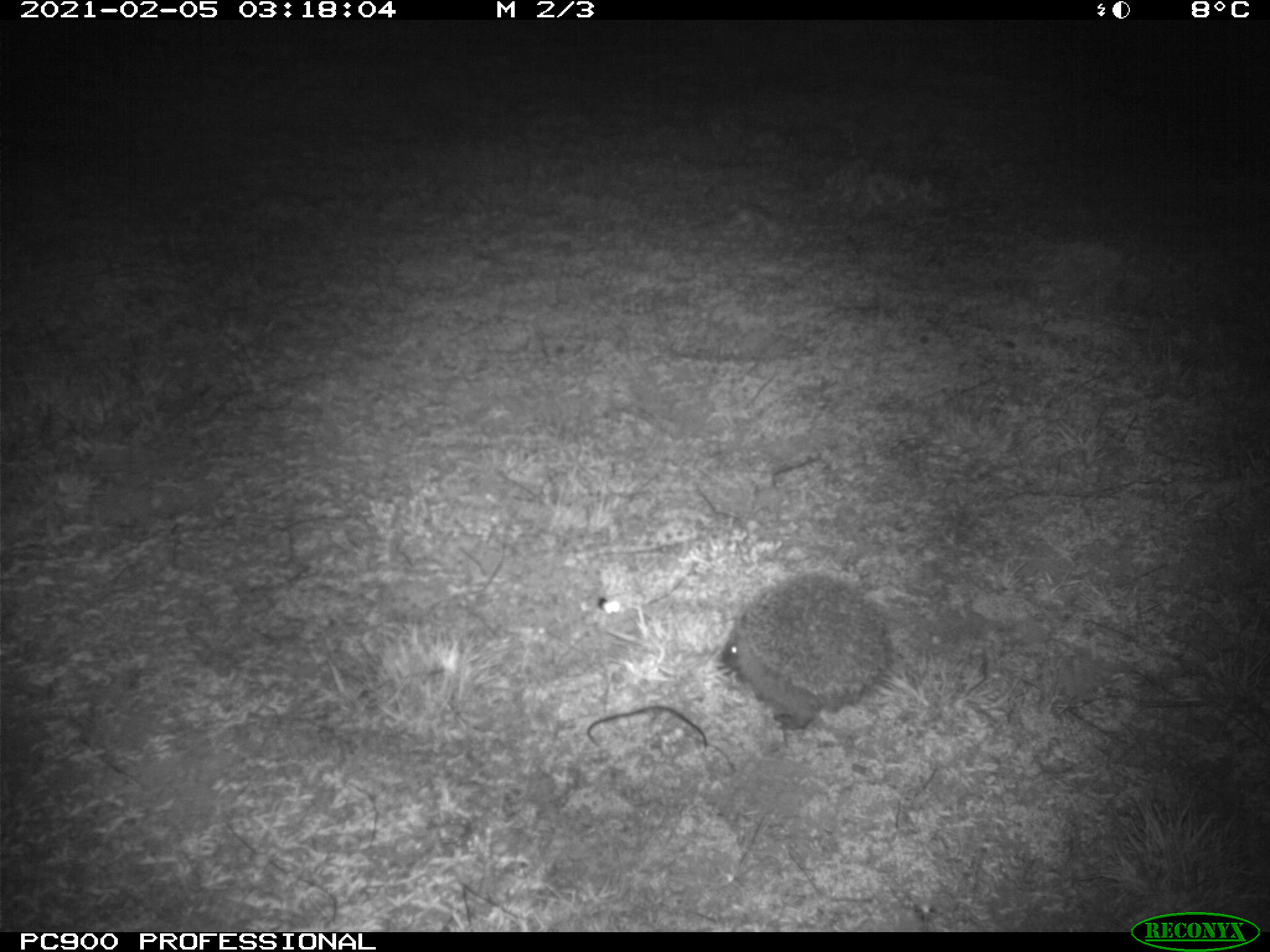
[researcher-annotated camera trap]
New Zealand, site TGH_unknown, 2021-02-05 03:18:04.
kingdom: Animalia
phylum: Chordata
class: Mammalia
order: Eulipotyphla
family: Erinaceidae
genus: Erinaceus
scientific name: Erinaceus europaeus europaeus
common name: european hedgehog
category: hedgehog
Hedgehog (european hedgehog) (Erinaceus europaeus europaeus).